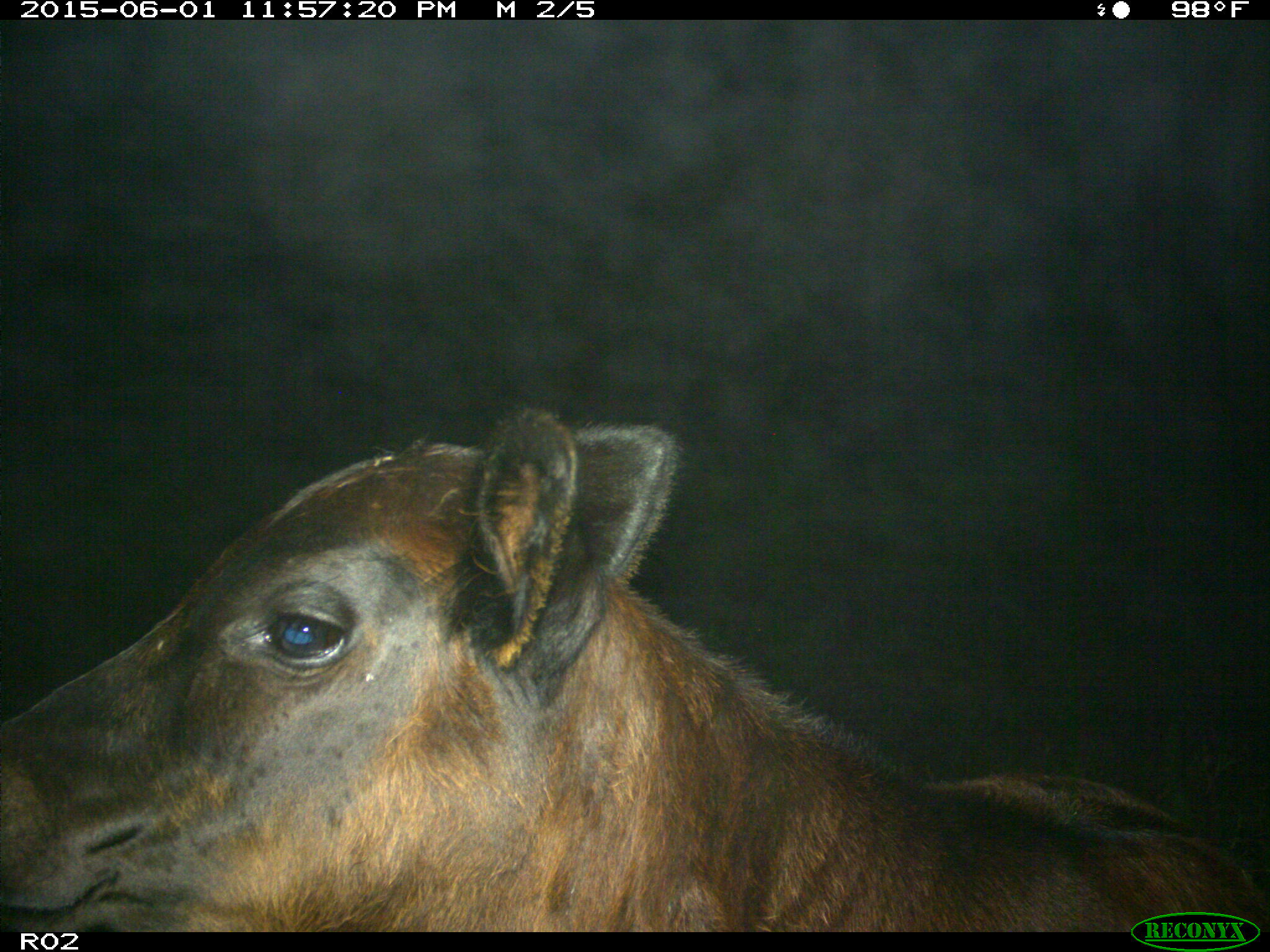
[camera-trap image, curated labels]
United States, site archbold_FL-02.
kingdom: Animalia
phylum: Chordata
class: Mammalia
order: Artiodactyla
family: Bovidae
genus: Bos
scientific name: Bos taurus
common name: domestic cow